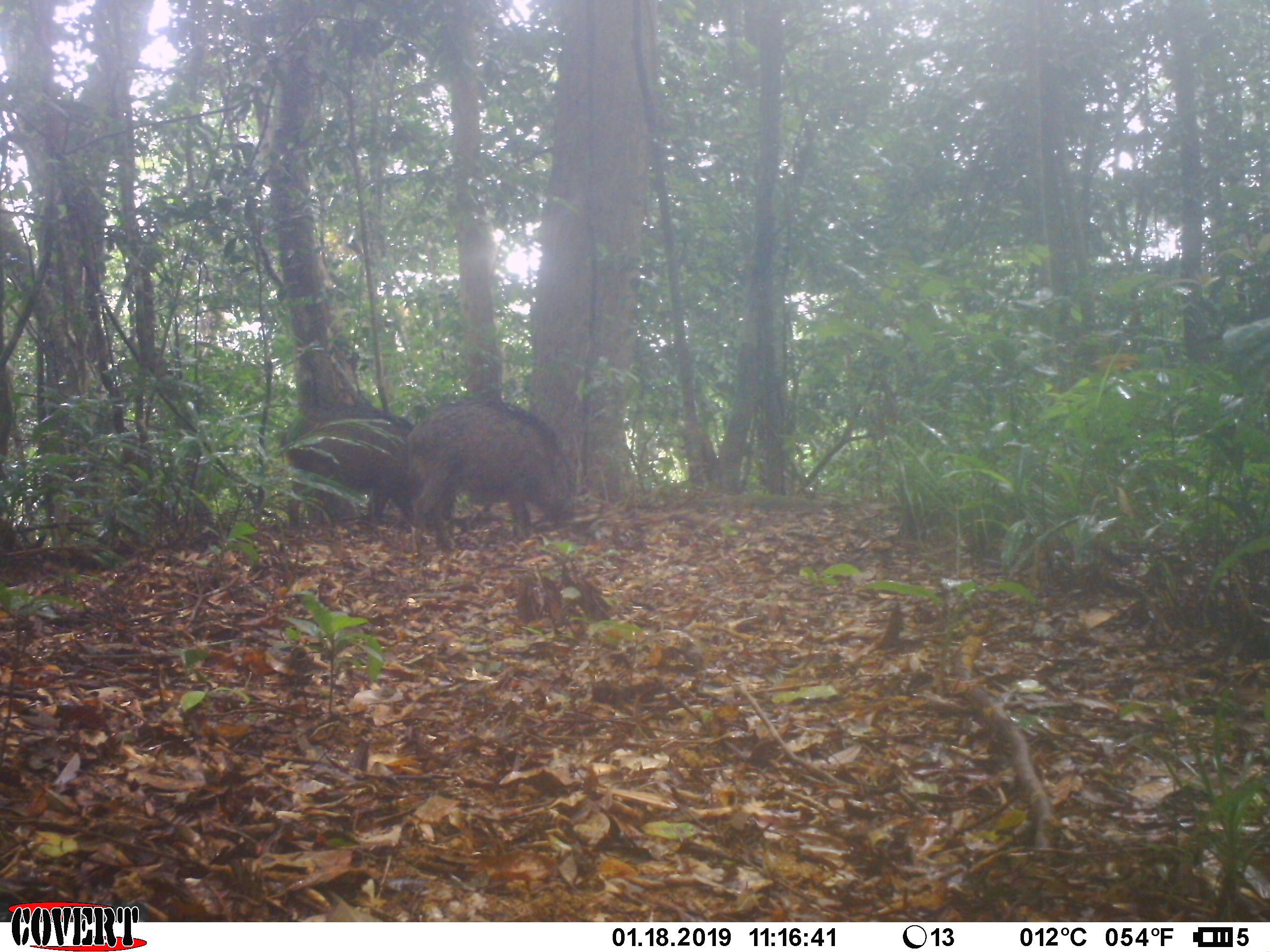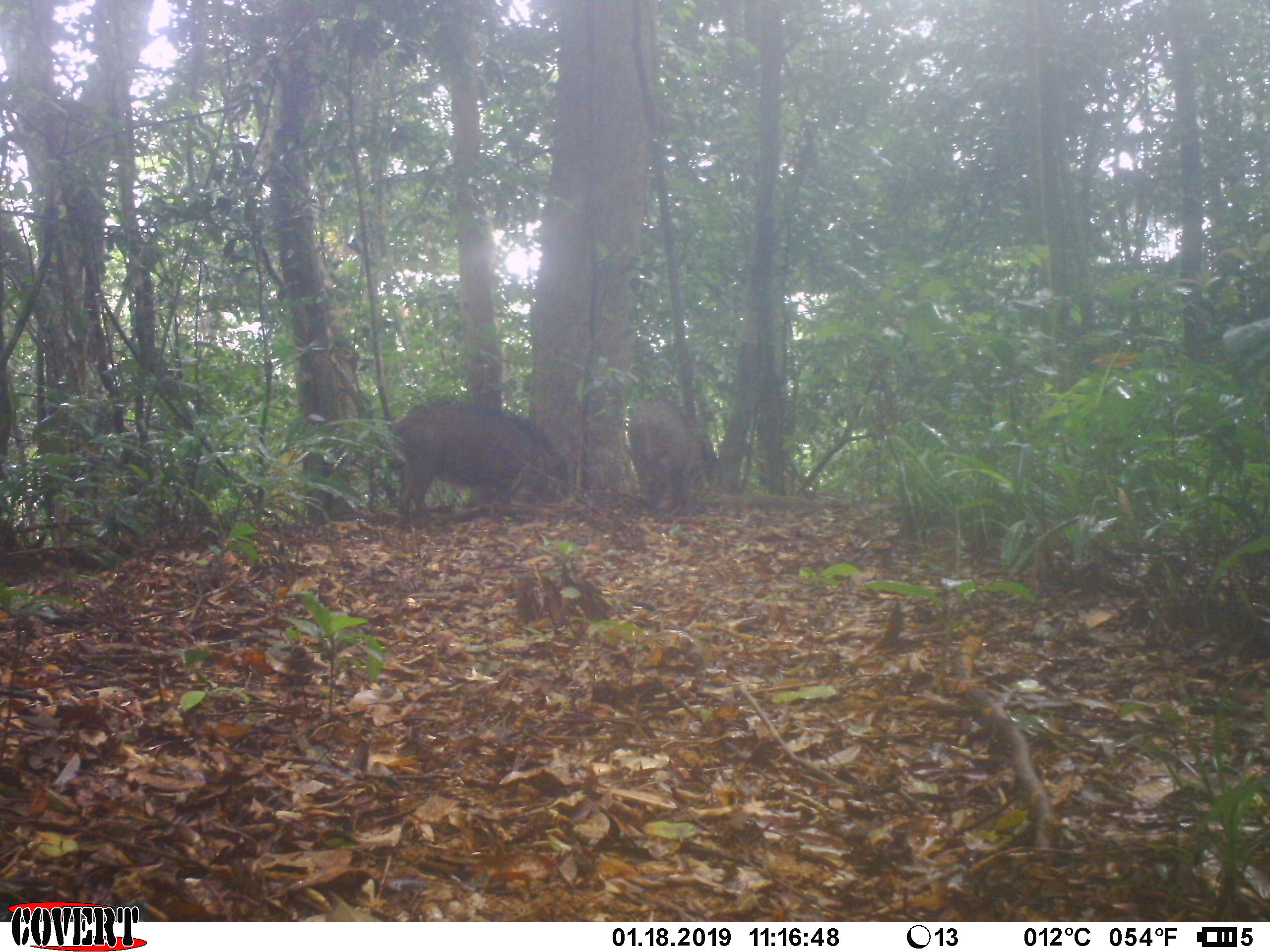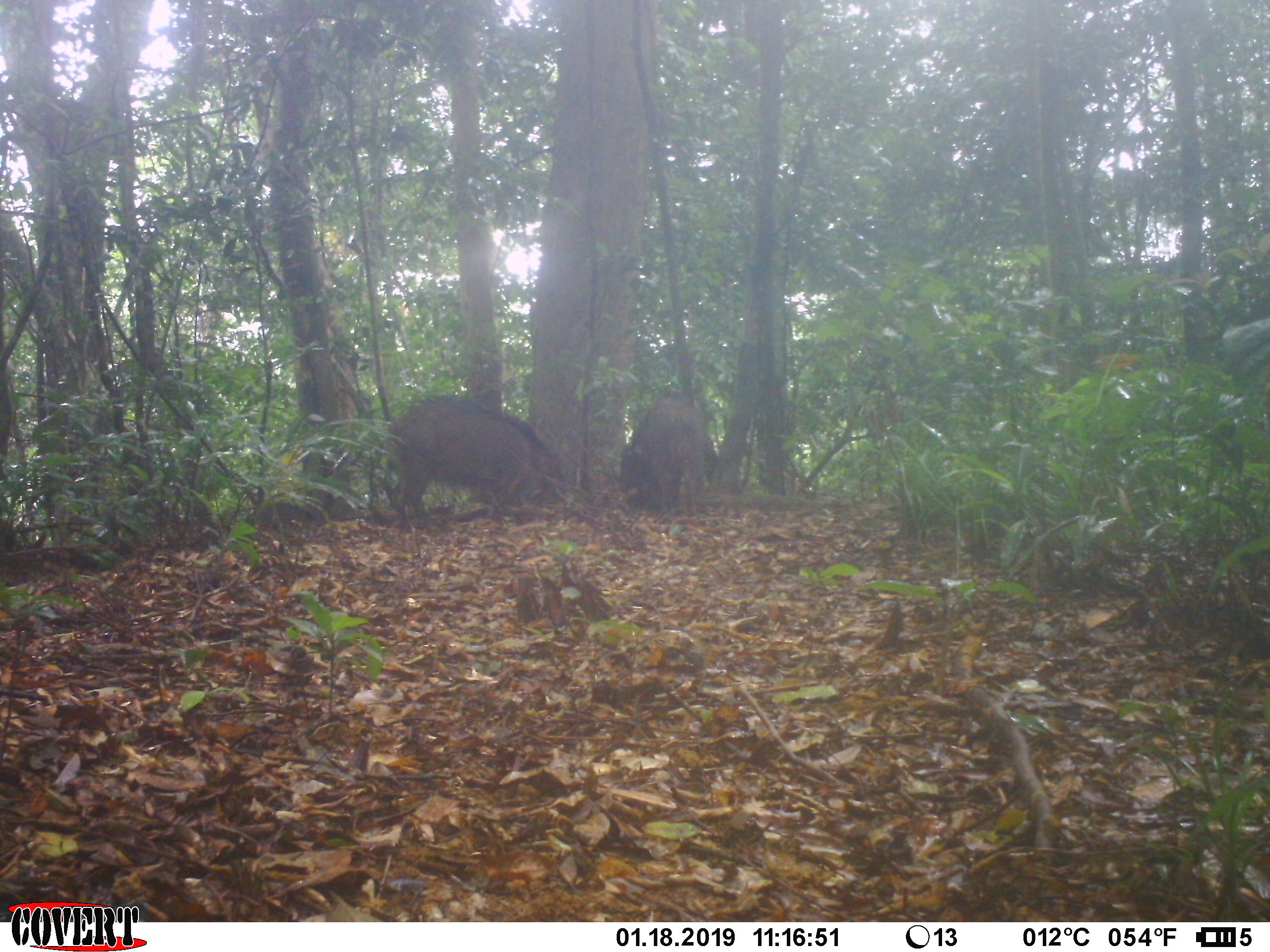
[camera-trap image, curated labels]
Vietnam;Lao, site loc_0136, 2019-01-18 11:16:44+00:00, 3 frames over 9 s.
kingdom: Animalia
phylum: Chordata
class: Mammalia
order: Artiodactyla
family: Suidae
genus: Sus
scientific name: Sus scrofa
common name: eurasian wild pig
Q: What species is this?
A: Eurasian wild pig (Sus scrofa).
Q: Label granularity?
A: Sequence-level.